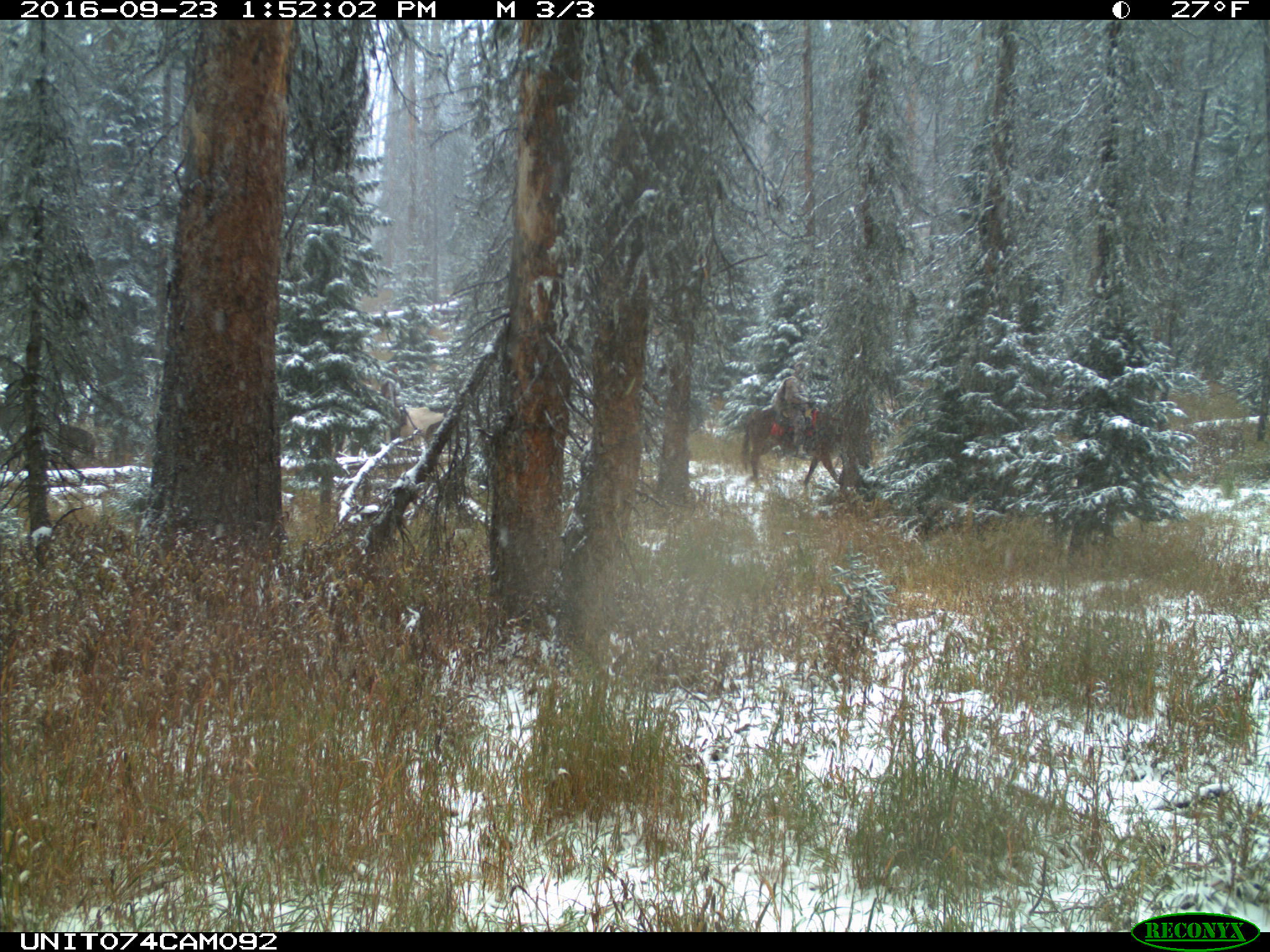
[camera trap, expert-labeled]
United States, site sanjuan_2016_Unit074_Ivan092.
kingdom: Animalia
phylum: Chordata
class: Mammalia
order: Perissodactyla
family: Equidae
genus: Equus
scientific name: Equus ferus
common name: wild horse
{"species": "Equus ferus (wild horse)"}